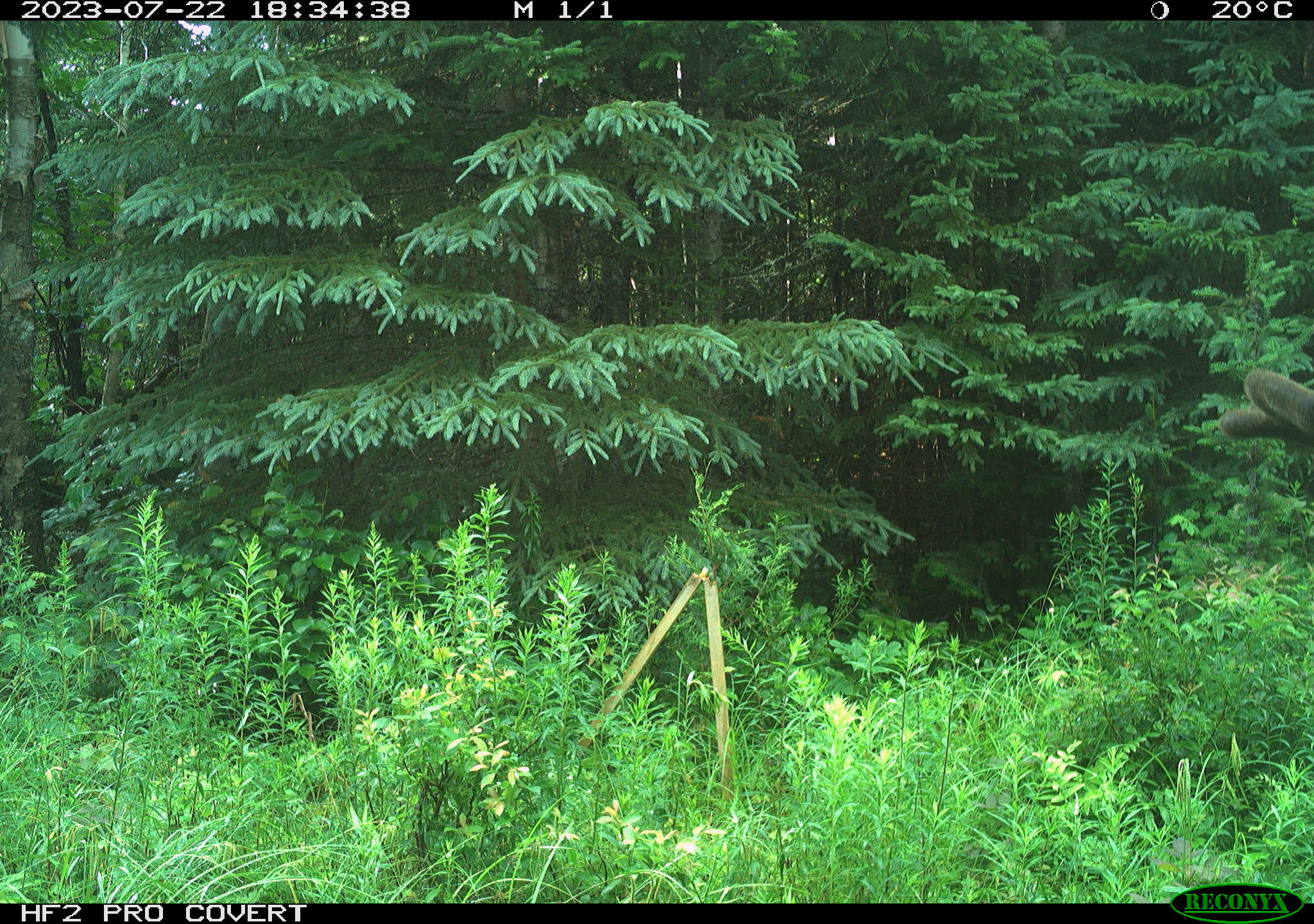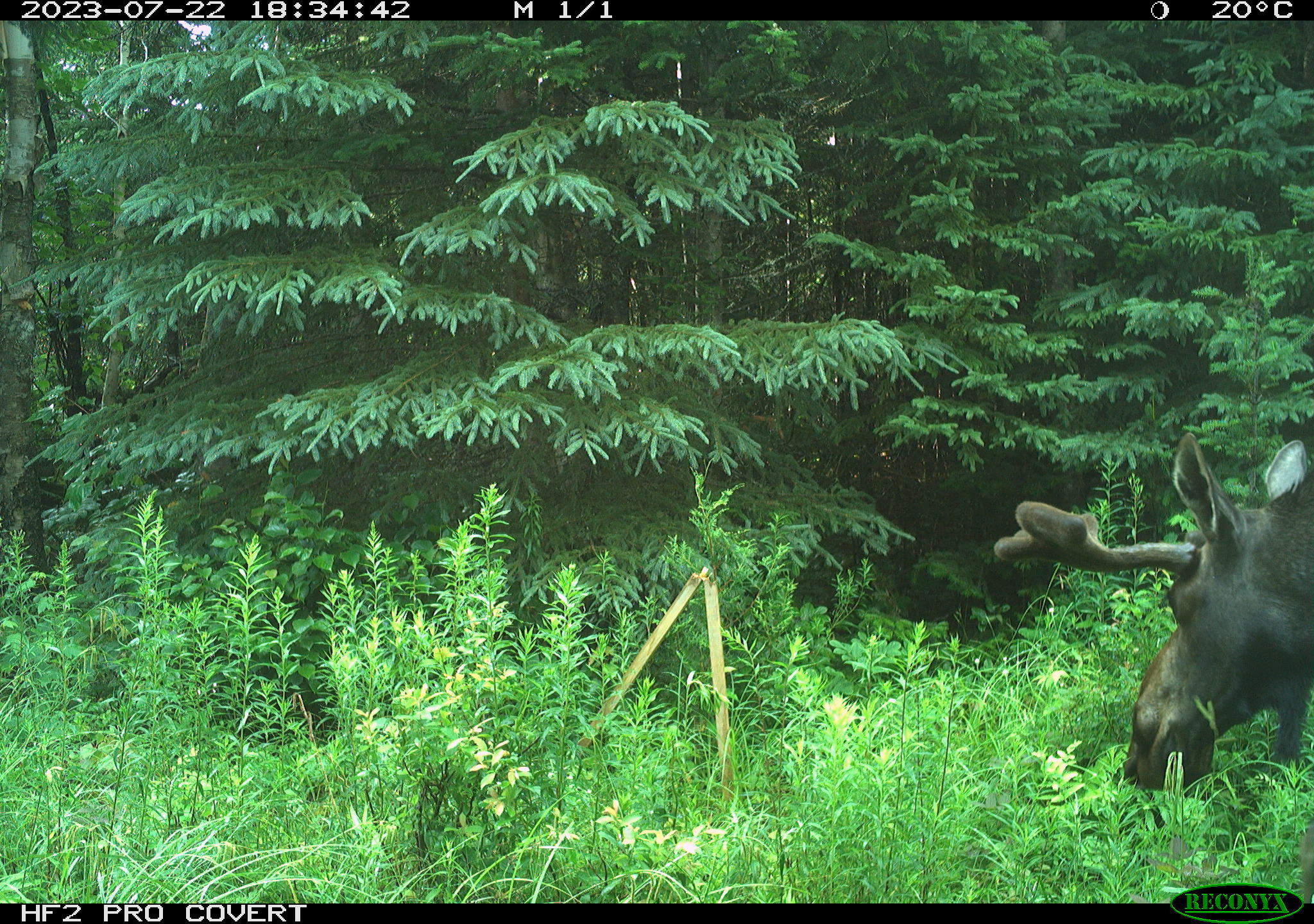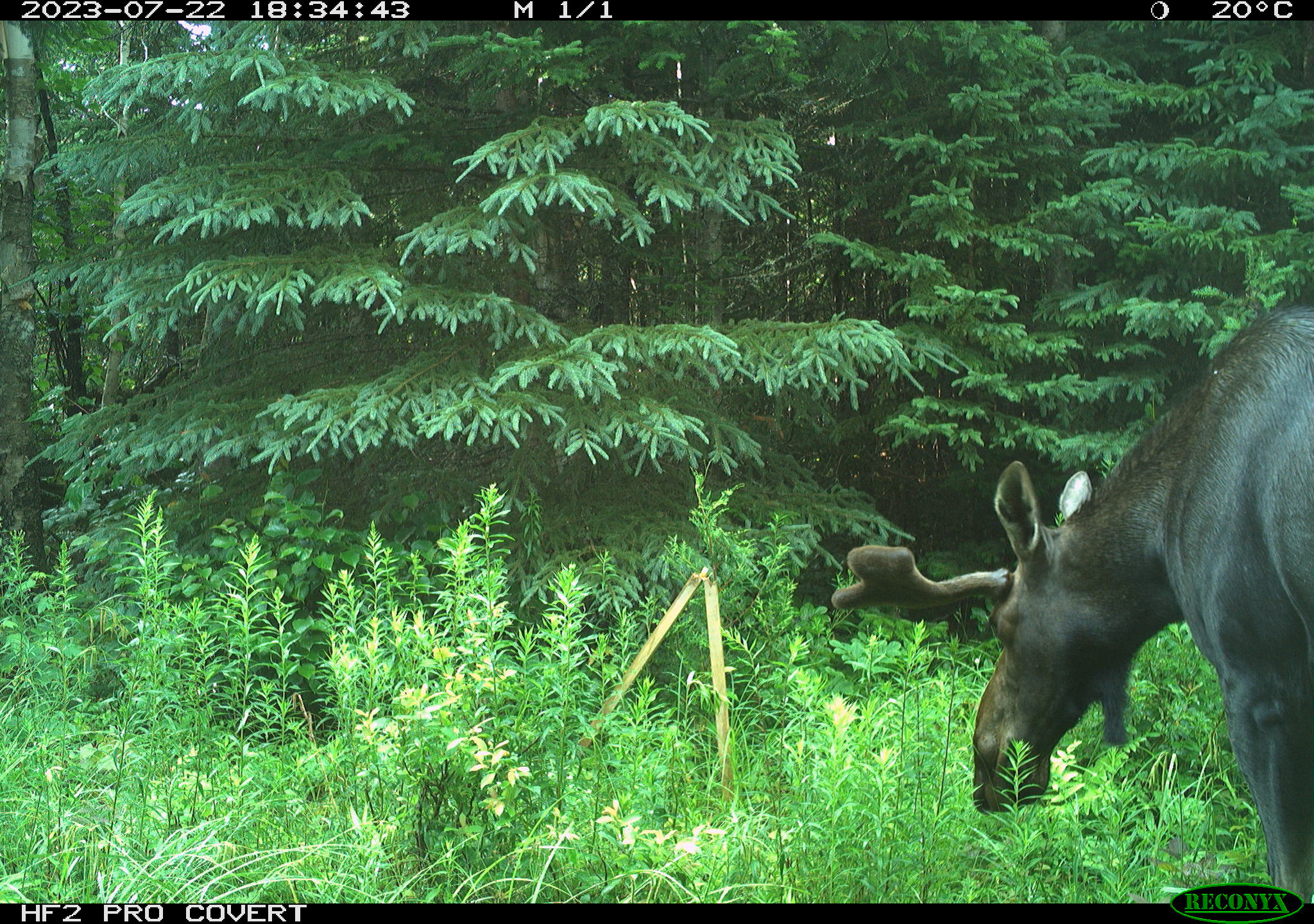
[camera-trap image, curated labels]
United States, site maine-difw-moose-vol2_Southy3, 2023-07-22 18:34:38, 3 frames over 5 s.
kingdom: Animalia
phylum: Chordata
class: Mammalia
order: Artiodactyla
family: Cervidae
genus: Alces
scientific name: Alces alces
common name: moose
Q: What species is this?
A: Moose (Alces alces).